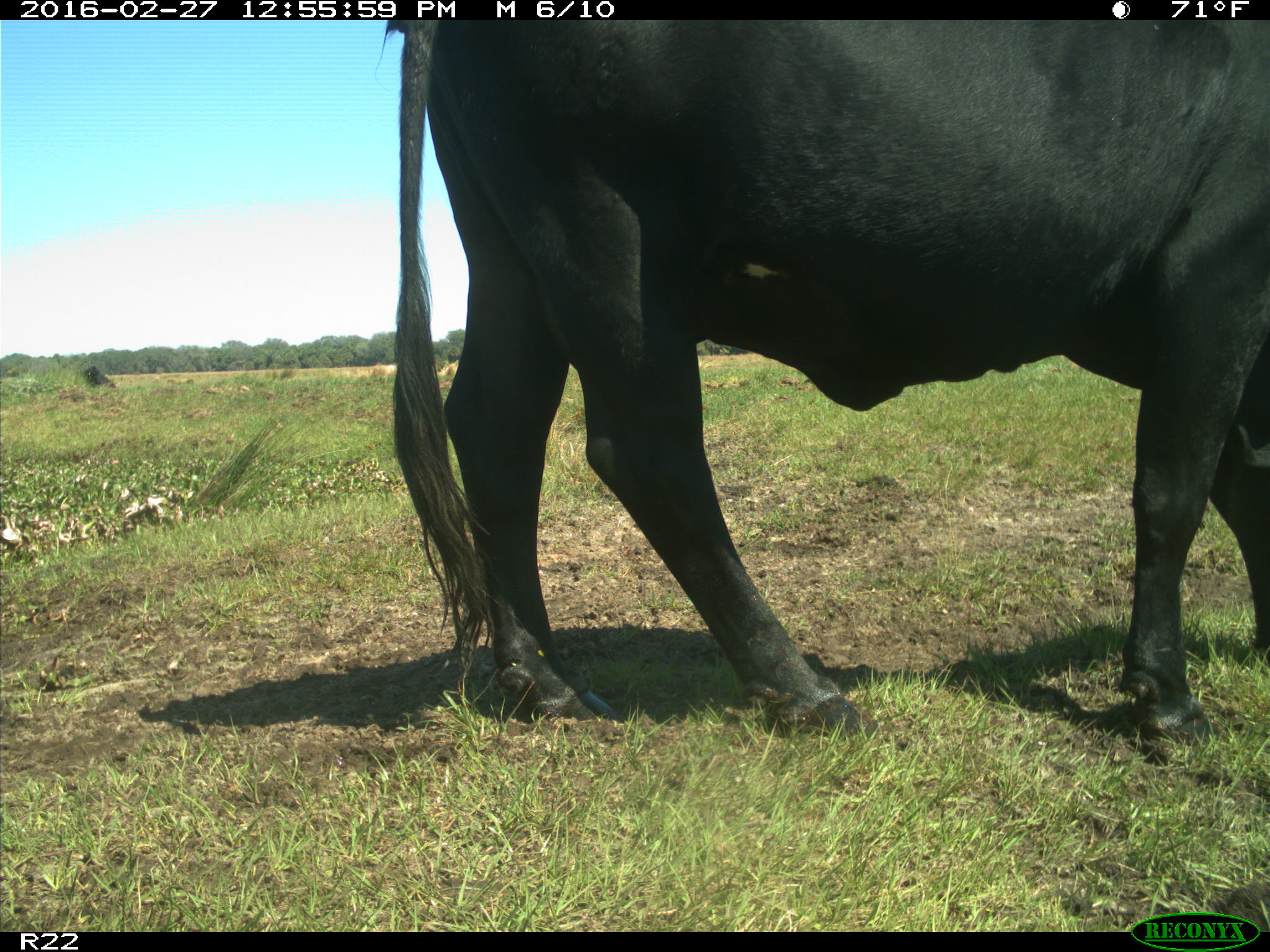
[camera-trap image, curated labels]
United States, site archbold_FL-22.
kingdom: Animalia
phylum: Chordata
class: Mammalia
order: Artiodactyla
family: Bovidae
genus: Bos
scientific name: Bos taurus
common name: domestic cow